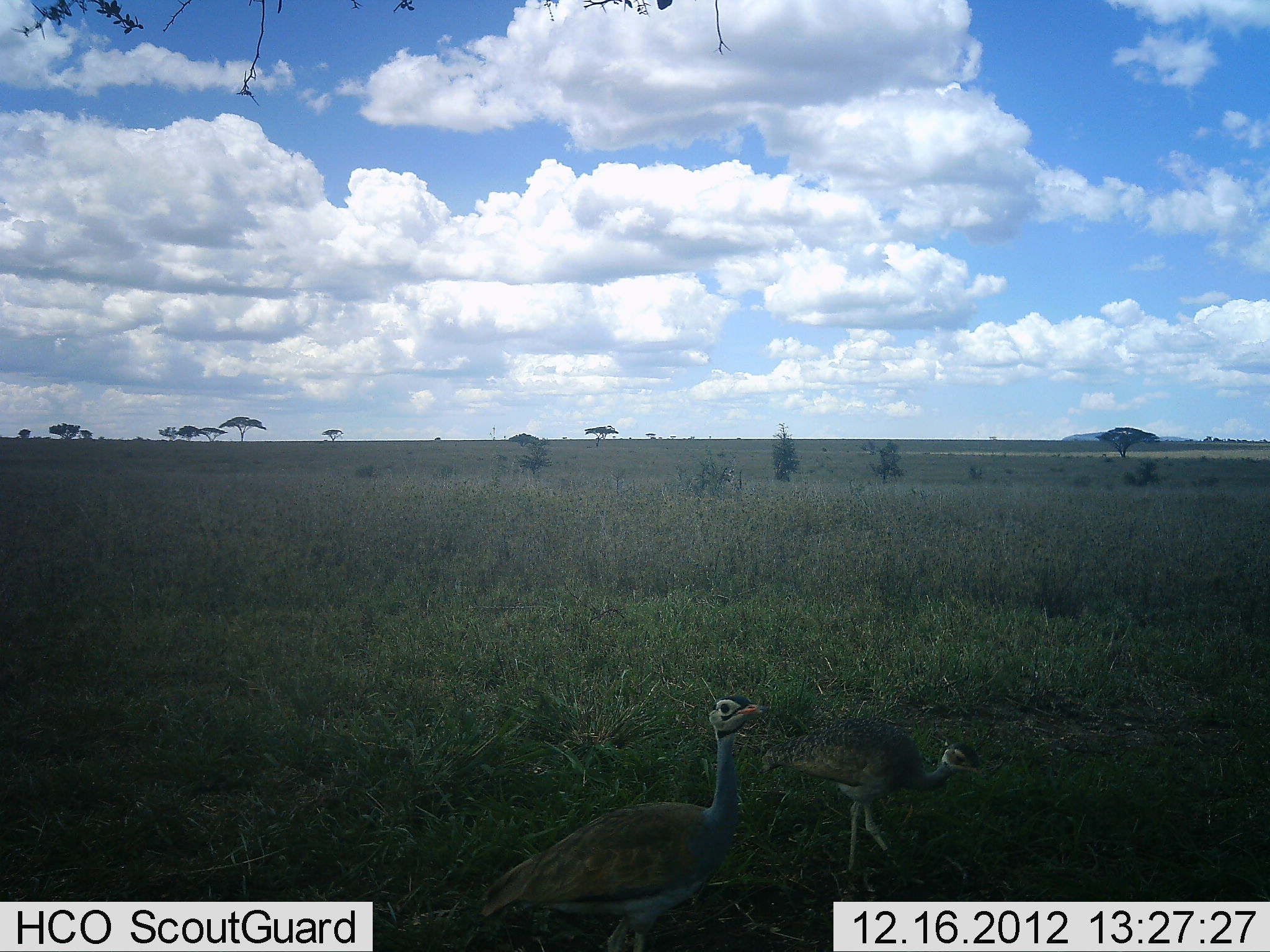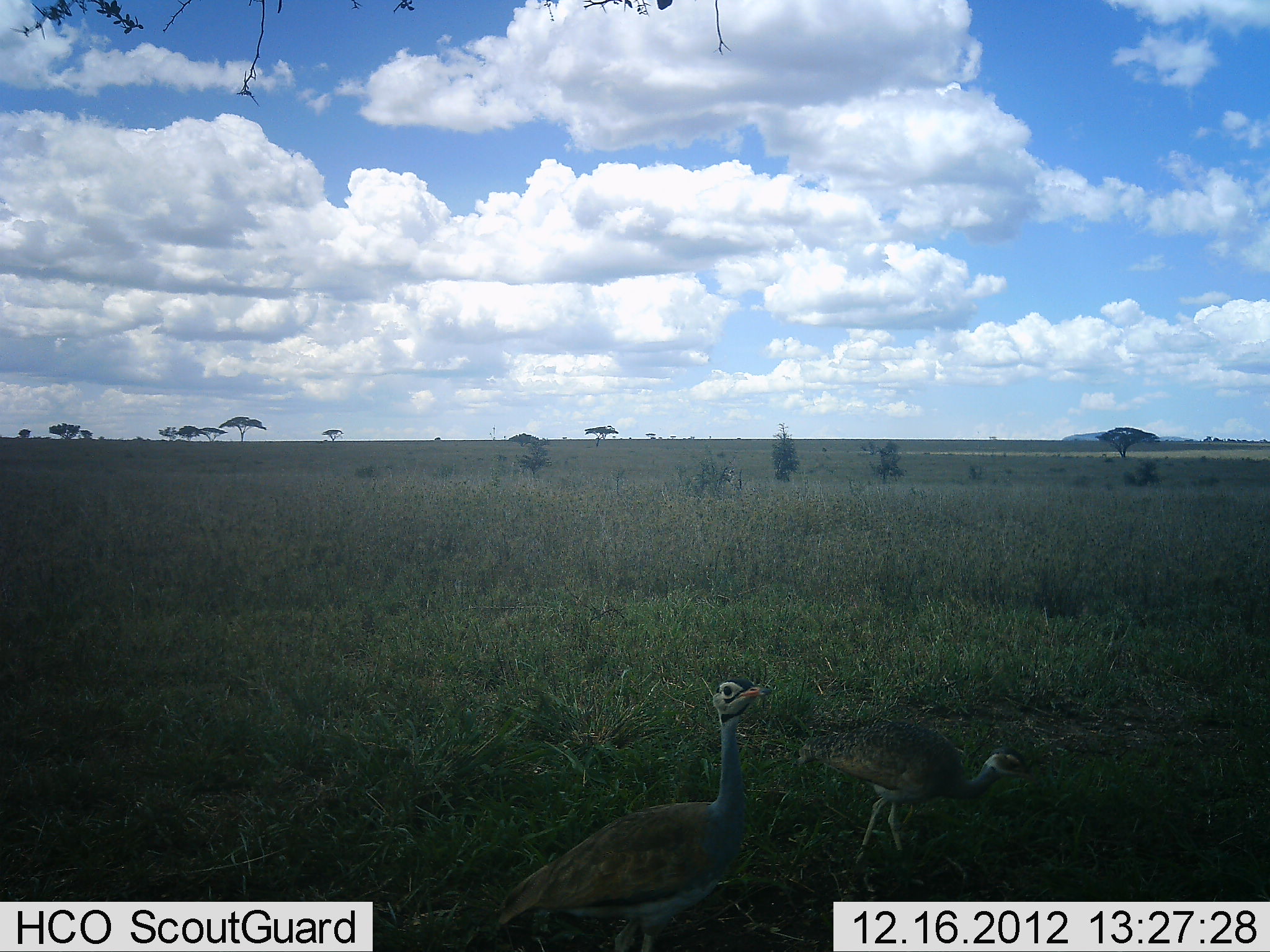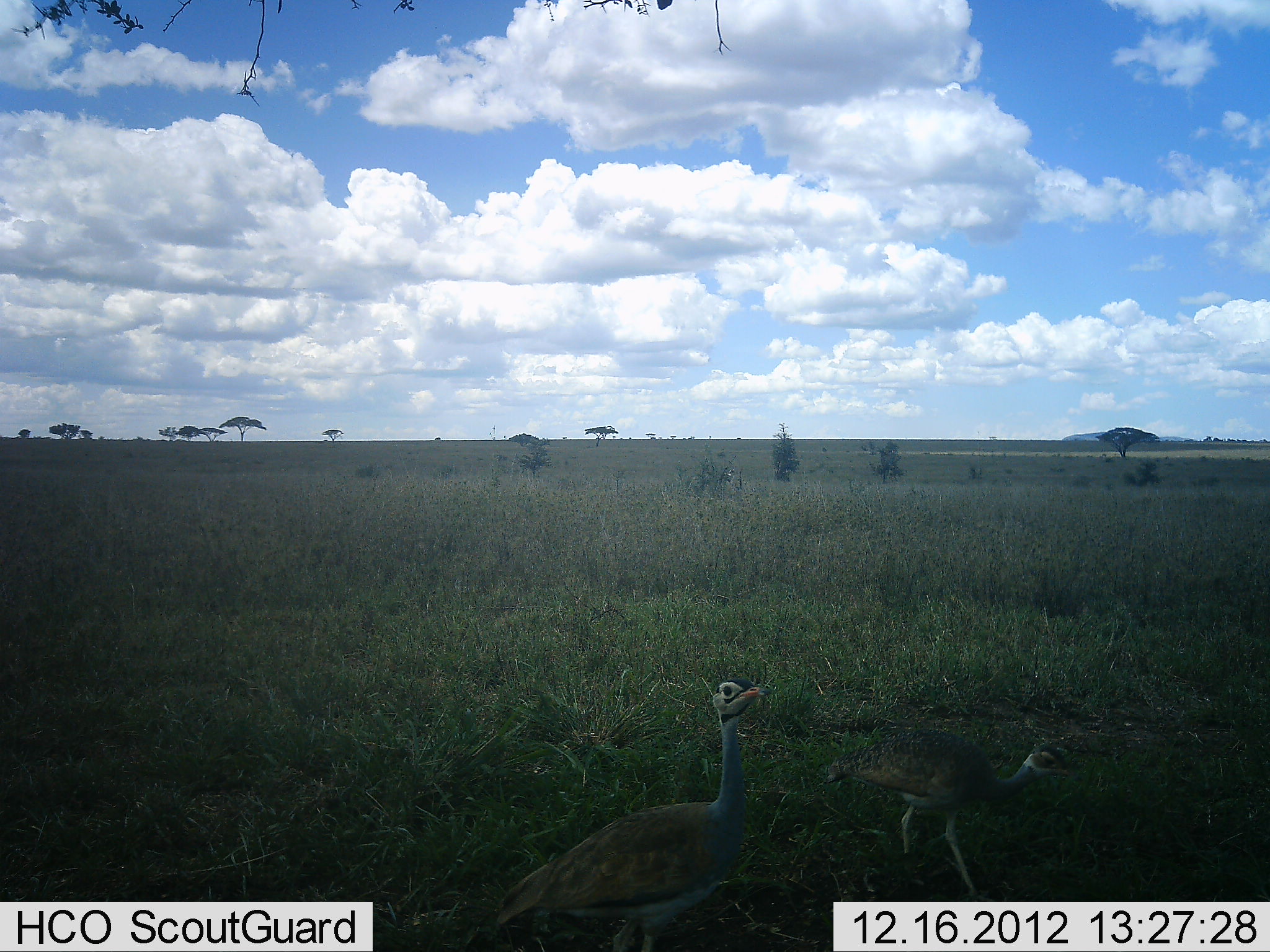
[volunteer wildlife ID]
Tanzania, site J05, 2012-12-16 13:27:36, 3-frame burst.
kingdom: Animalia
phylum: Chordata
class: Aves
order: Otidiformes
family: Otididae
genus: Ardeotis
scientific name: Ardeotis kori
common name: kori bustard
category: koribustard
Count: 2.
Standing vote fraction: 44%.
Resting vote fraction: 0%.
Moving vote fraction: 67%.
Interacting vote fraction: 0%.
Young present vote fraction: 11%.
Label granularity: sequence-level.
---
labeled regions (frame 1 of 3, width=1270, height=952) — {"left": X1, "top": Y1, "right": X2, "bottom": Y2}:
animal: {"left": 480, "top": 694, "right": 779, "bottom": 952}; {"left": 759, "top": 720, "right": 984, "bottom": 878}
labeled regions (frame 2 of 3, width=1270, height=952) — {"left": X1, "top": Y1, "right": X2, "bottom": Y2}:
animal: {"left": 494, "top": 681, "right": 780, "bottom": 952}; {"left": 794, "top": 721, "right": 1036, "bottom": 874}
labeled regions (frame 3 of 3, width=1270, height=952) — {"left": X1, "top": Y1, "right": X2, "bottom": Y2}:
animal: {"left": 494, "top": 681, "right": 780, "bottom": 952}; {"left": 822, "top": 727, "right": 1078, "bottom": 905}